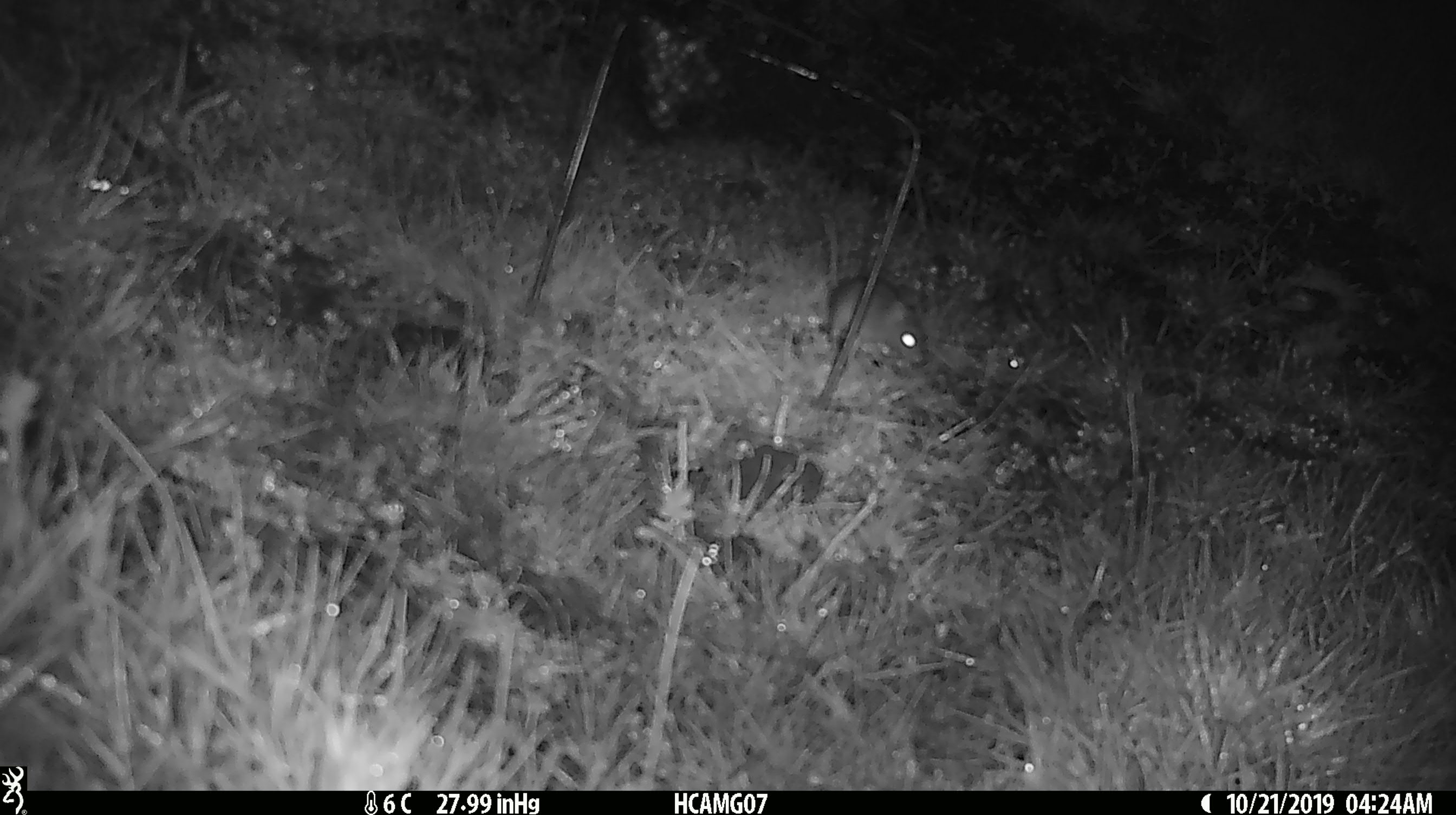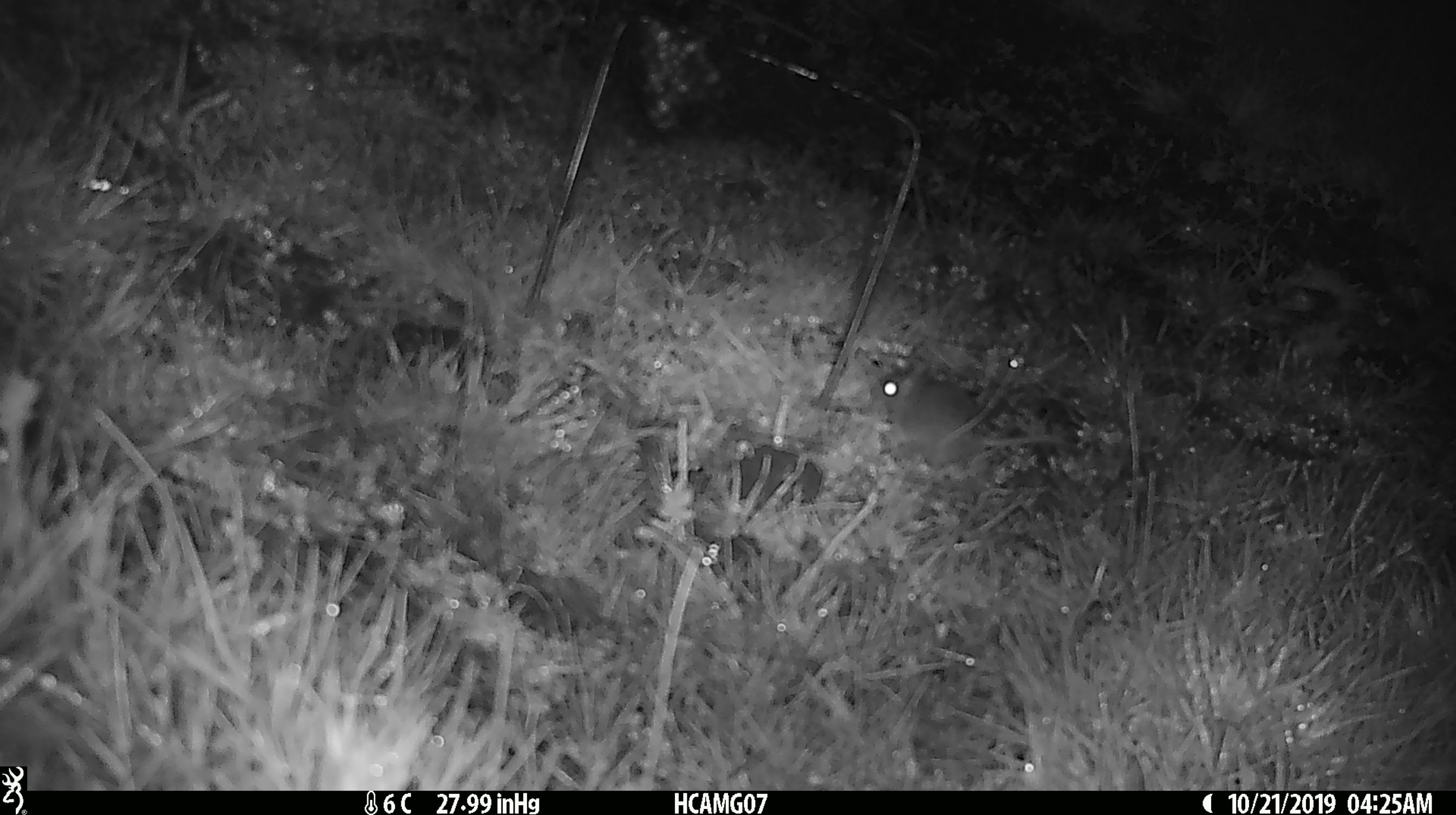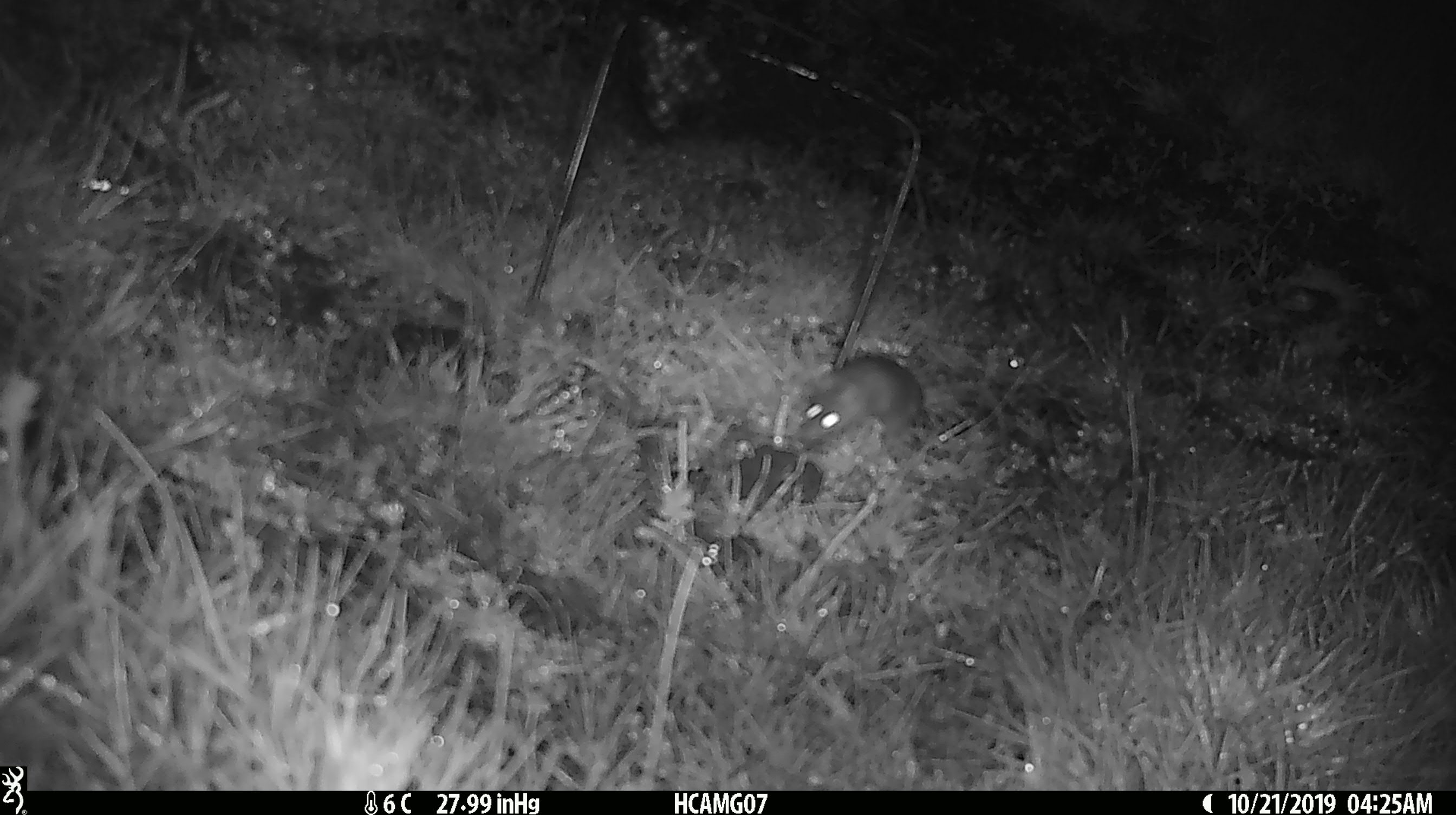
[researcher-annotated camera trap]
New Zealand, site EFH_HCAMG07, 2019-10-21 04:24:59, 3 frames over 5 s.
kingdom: Animalia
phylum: Chordata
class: Mammalia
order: Rodentia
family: Muridae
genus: Mus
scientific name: Mus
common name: mouse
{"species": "mouse (Mus)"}